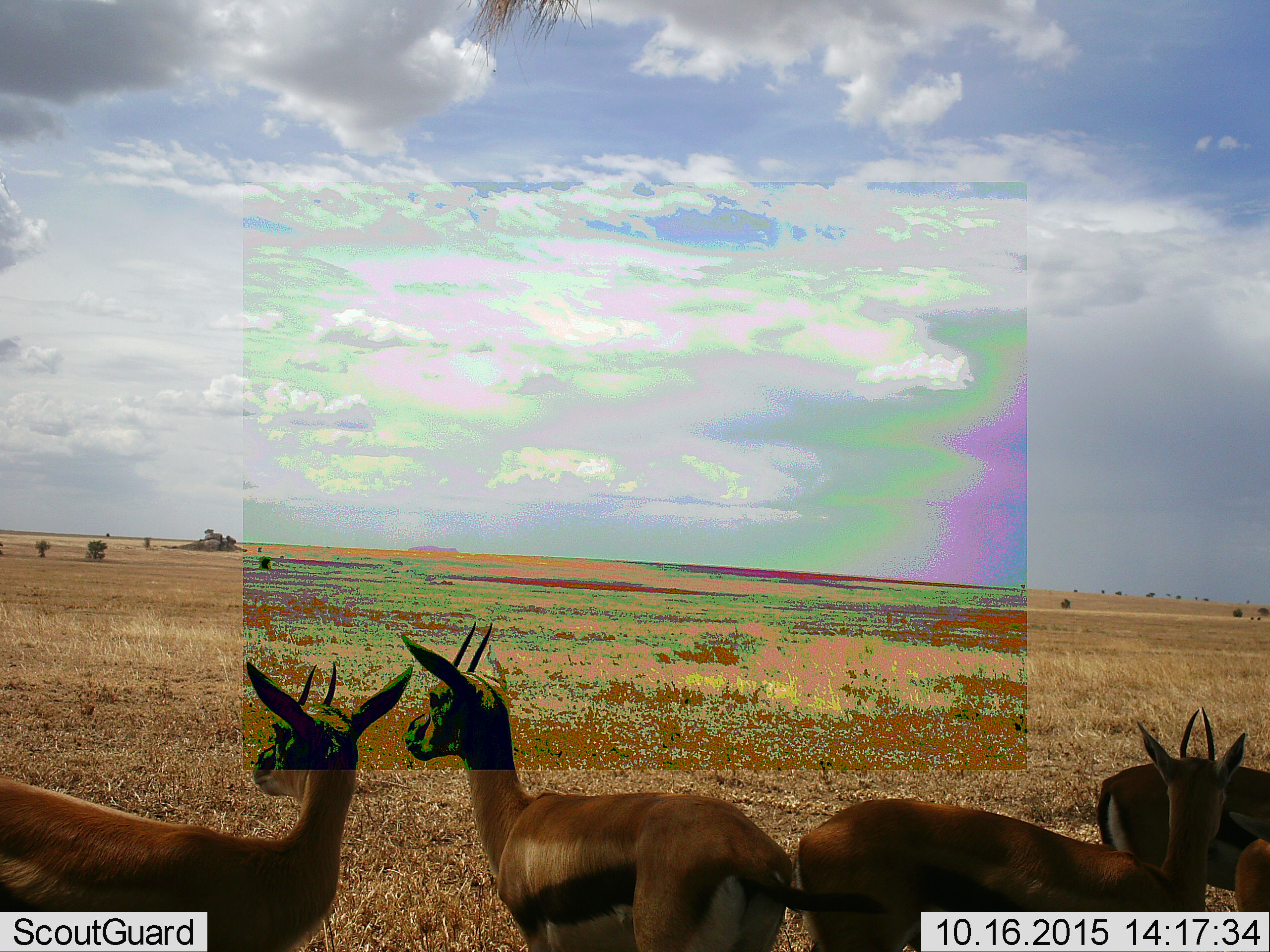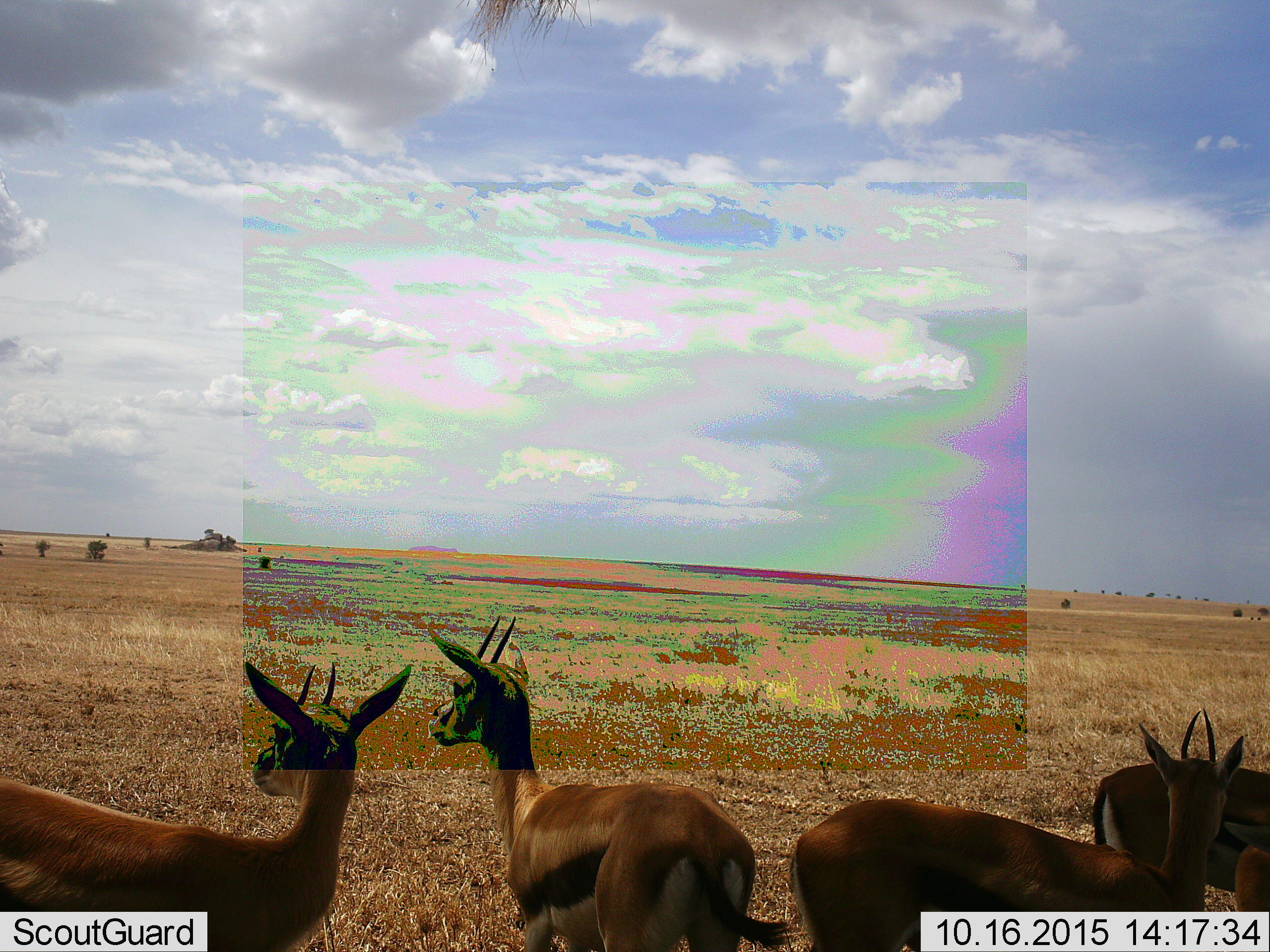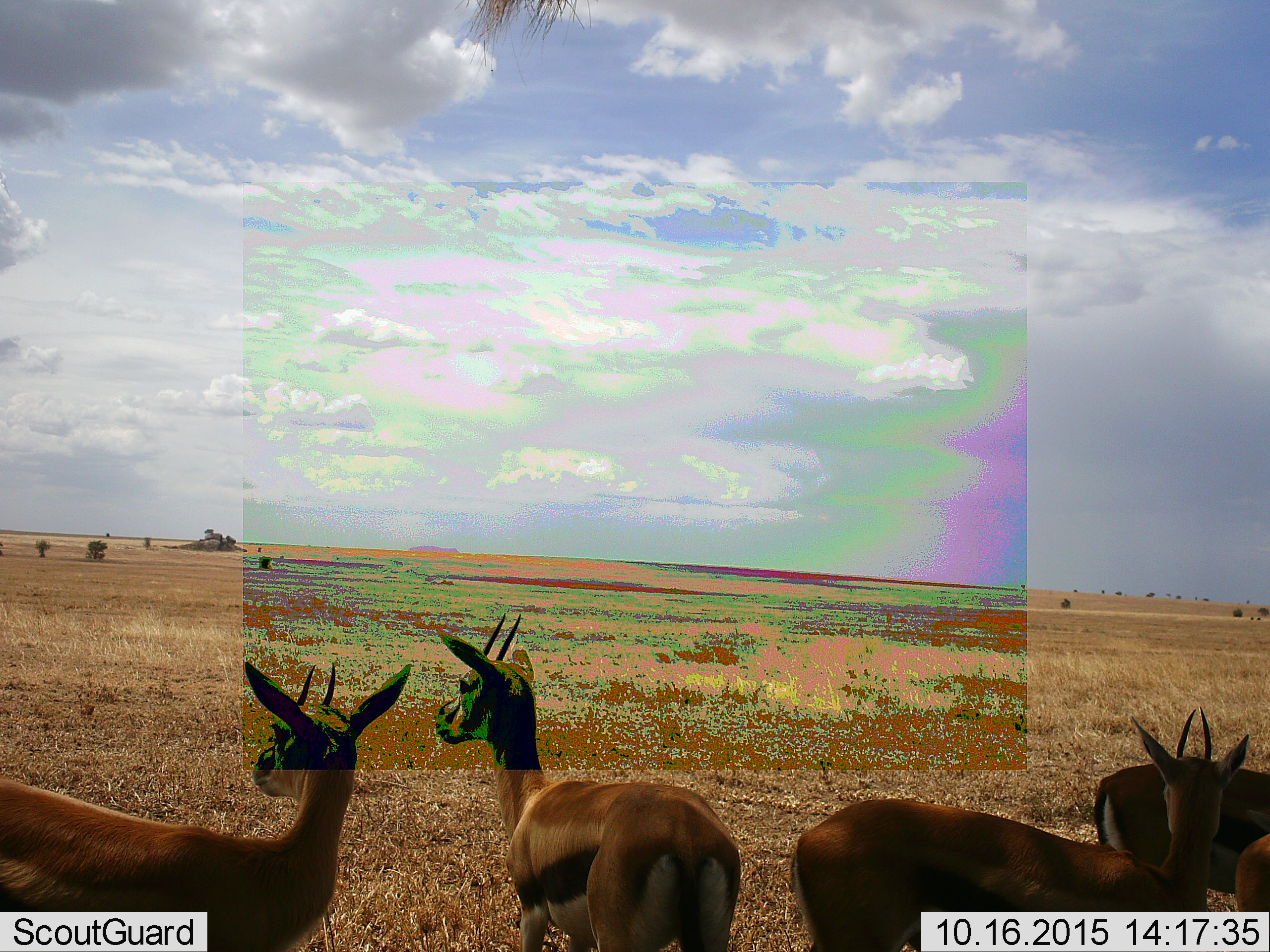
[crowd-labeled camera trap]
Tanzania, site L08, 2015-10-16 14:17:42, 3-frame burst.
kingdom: Animalia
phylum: Chordata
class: Mammalia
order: Artiodactyla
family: Bovidae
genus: Eudorcas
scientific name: Eudorcas thomsonii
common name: thomson's gazelle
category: gazellethomsons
Gazellethomsons (thomson's gazelle) (Eudorcas thomsonii), count 4. Behavior (volunteer vote fractions): standing 100%, resting 0%, moving 0%, interacting 0%. Young present (vote fraction): 0%. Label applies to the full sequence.